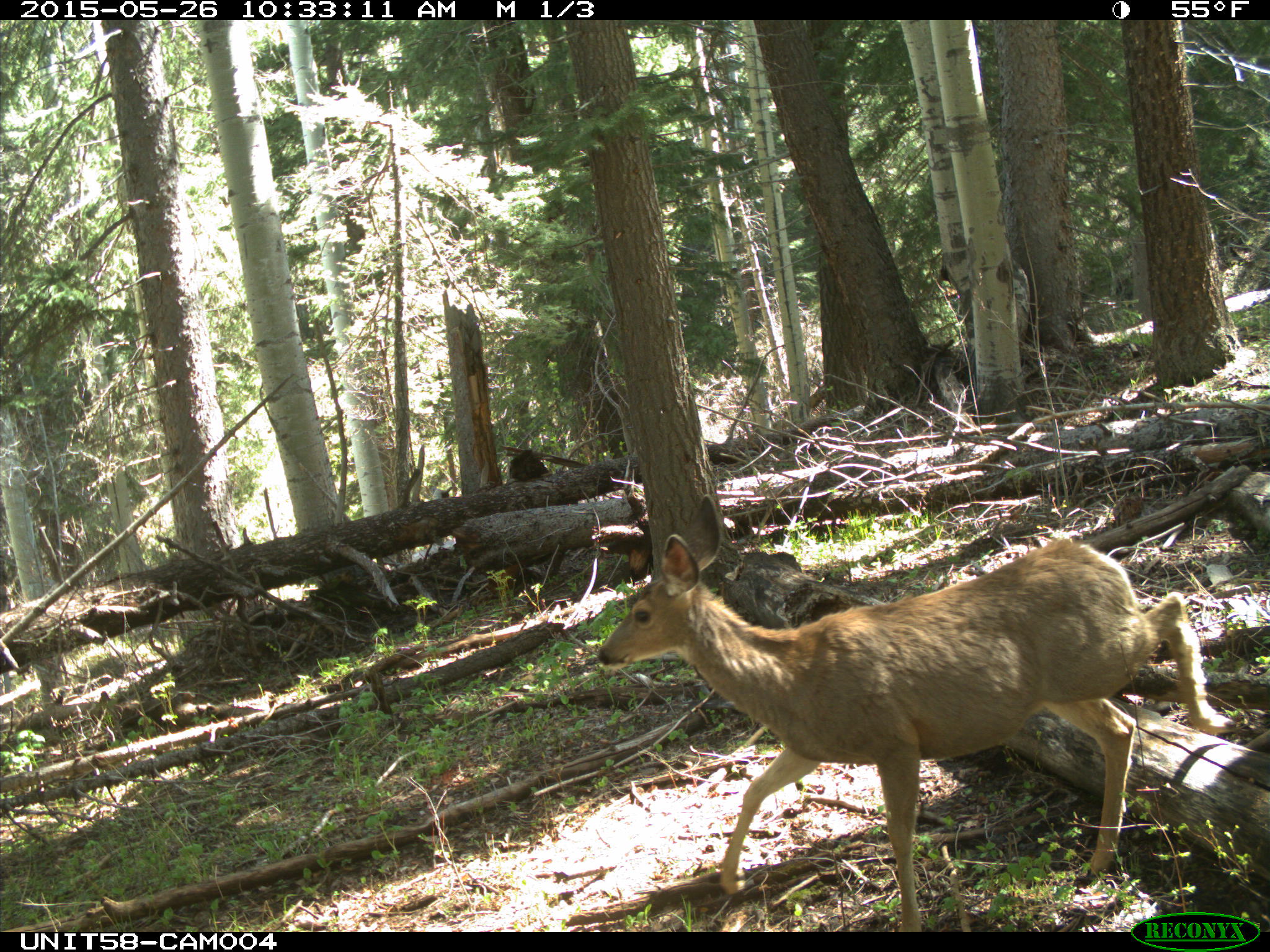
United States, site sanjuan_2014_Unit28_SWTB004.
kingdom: Animalia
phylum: Chordata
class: Mammalia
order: Artiodactyla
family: Cervidae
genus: Odocoileus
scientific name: Odocoileus hemionus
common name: mule deer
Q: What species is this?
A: Odocoileus hemionus (mule deer).